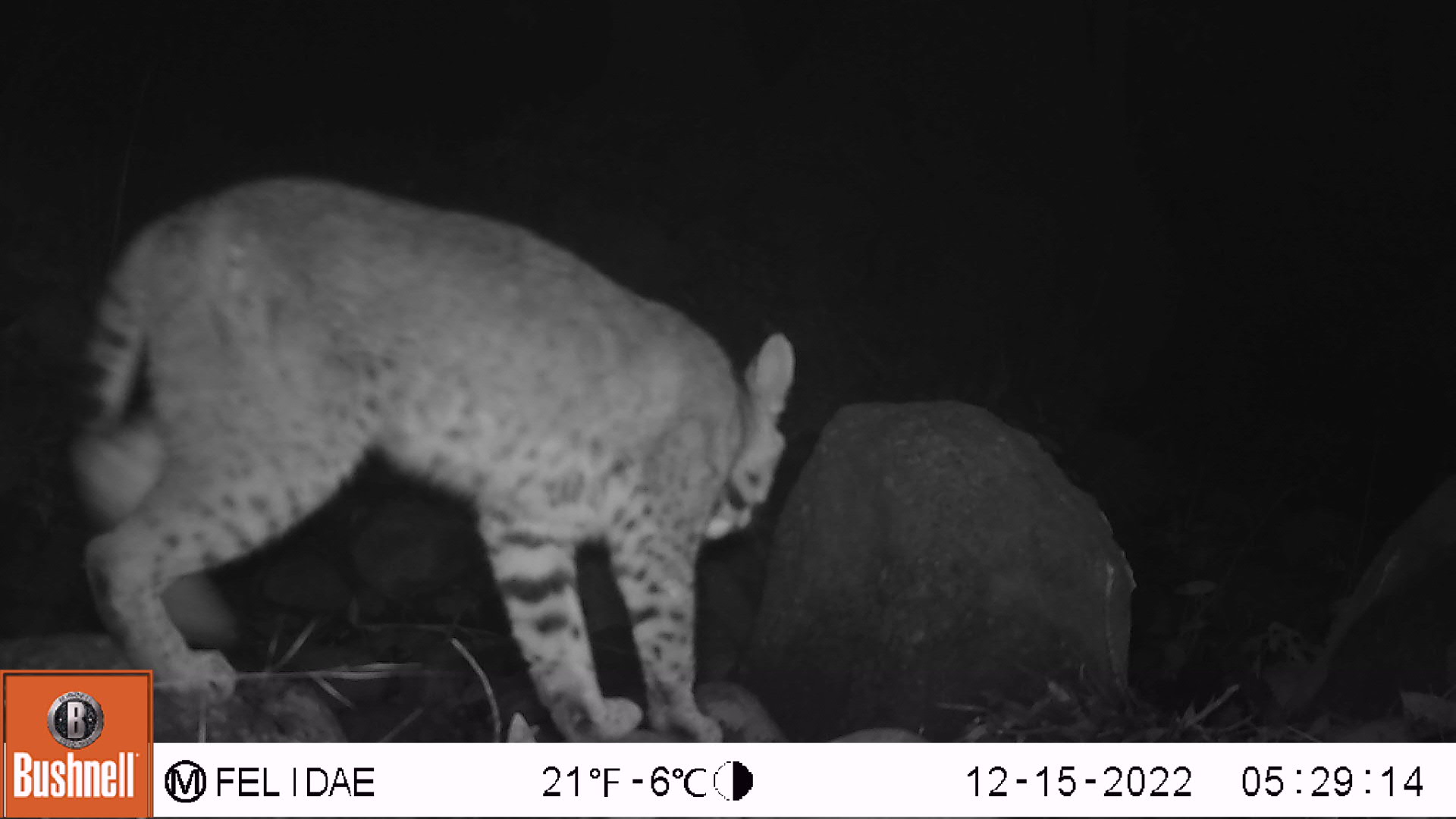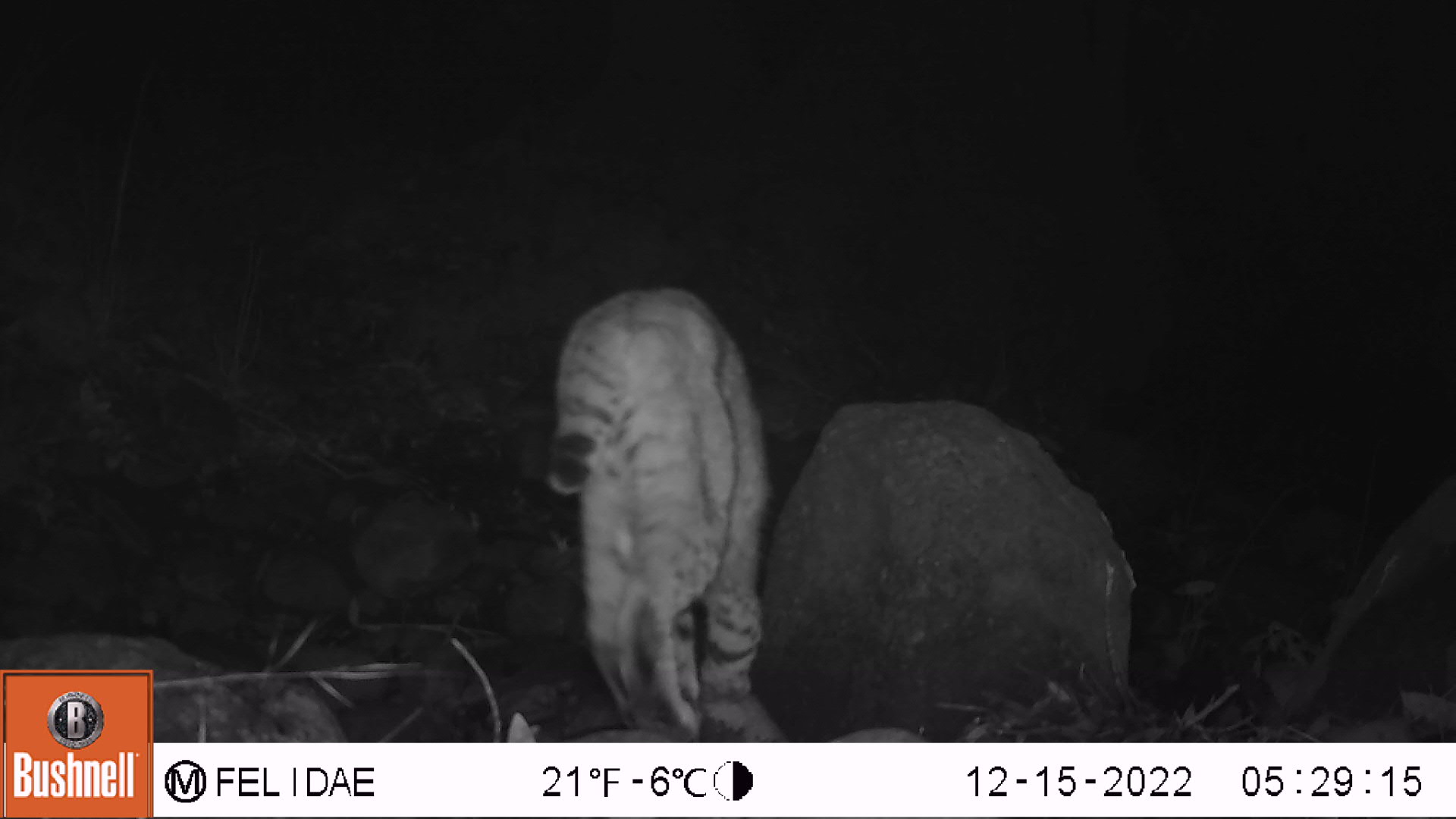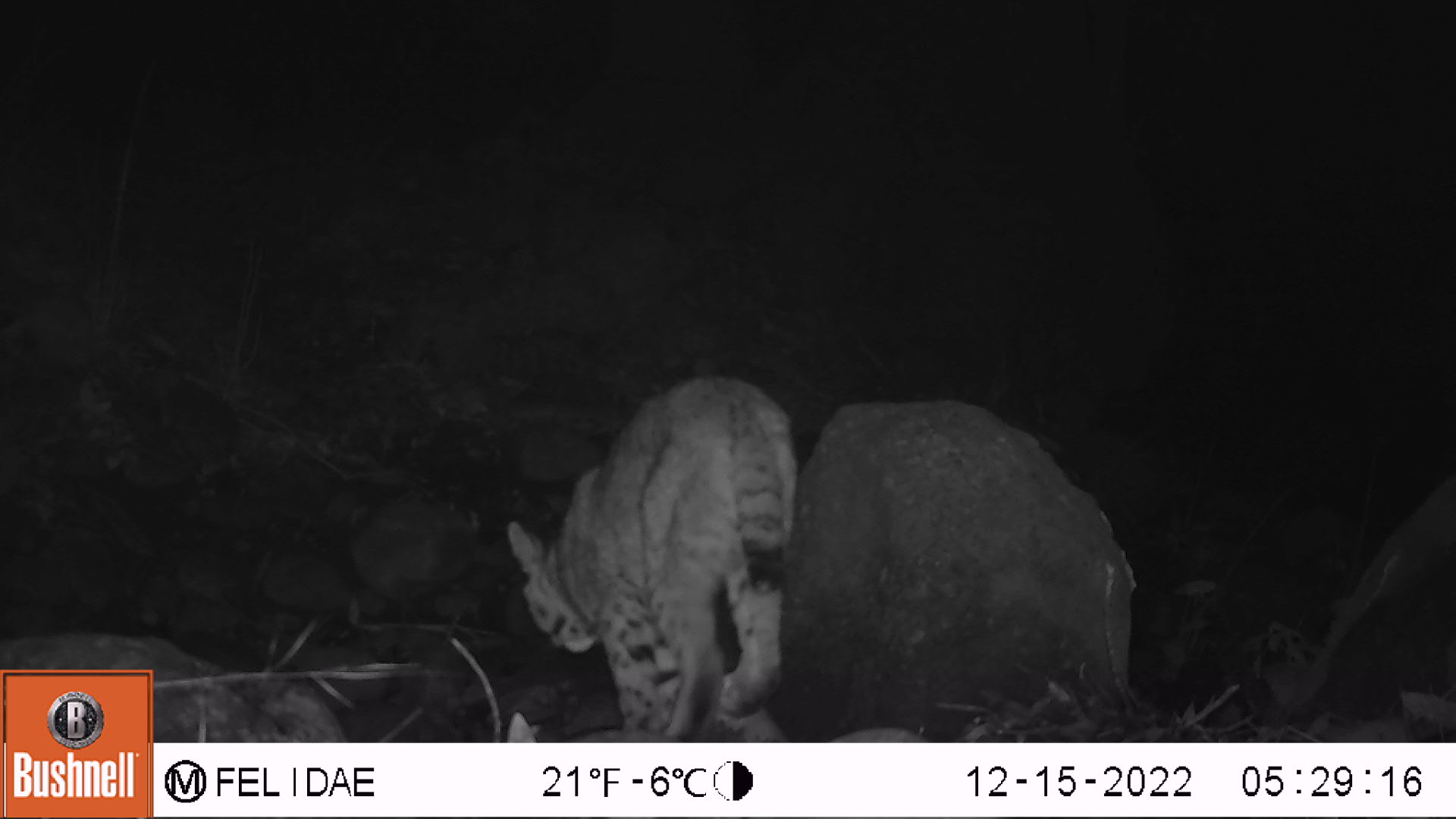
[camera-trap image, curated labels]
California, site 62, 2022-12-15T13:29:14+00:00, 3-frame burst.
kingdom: Animalia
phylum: Chordata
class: Mammalia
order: Carnivora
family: Felidae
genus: Lynx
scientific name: Lynx rufus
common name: bobcat